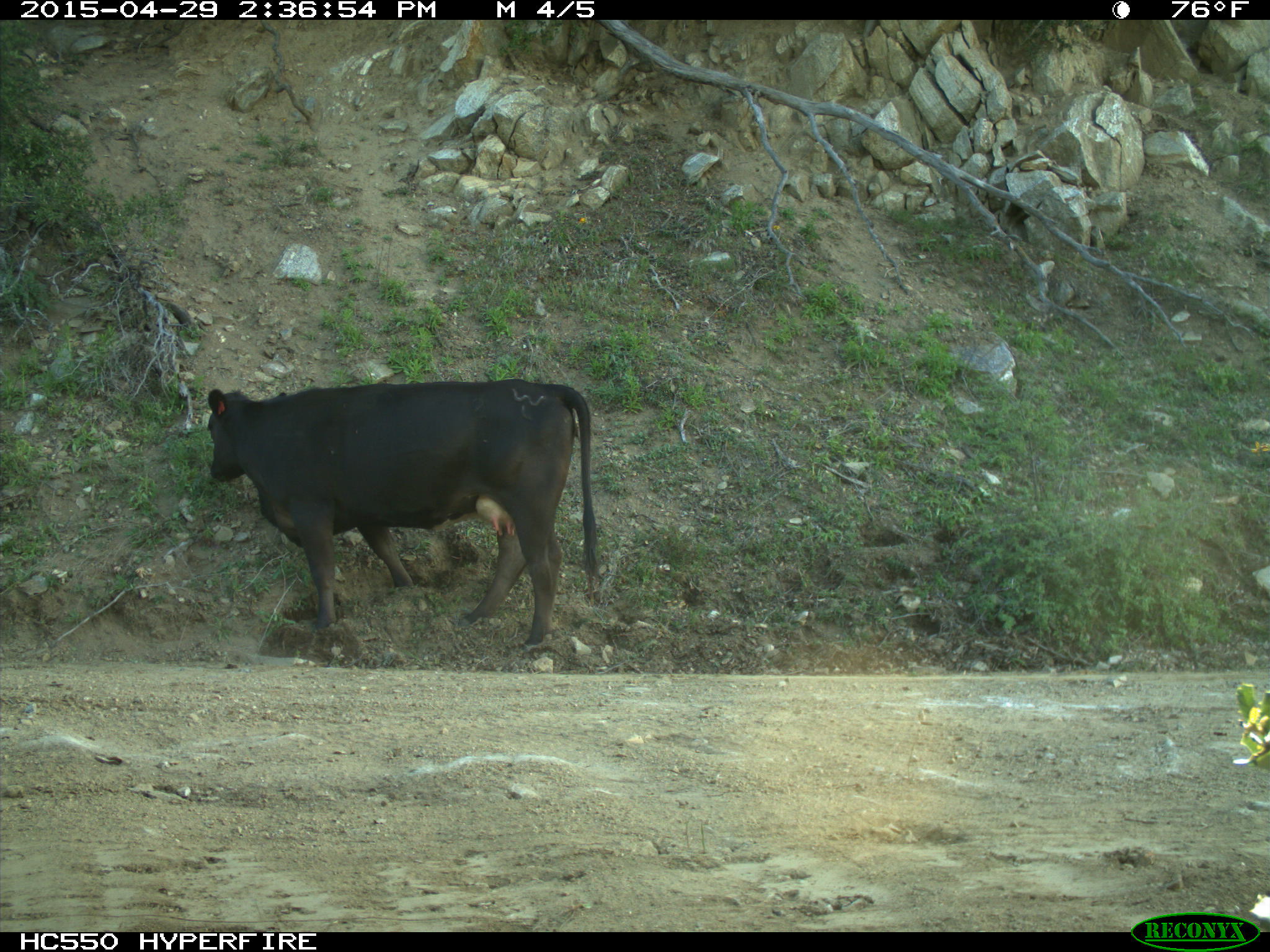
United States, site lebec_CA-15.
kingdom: Animalia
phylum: Chordata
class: Mammalia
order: Artiodactyla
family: Bovidae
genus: Bos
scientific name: Bos taurus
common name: domestic cow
Bos taurus (domestic cow).